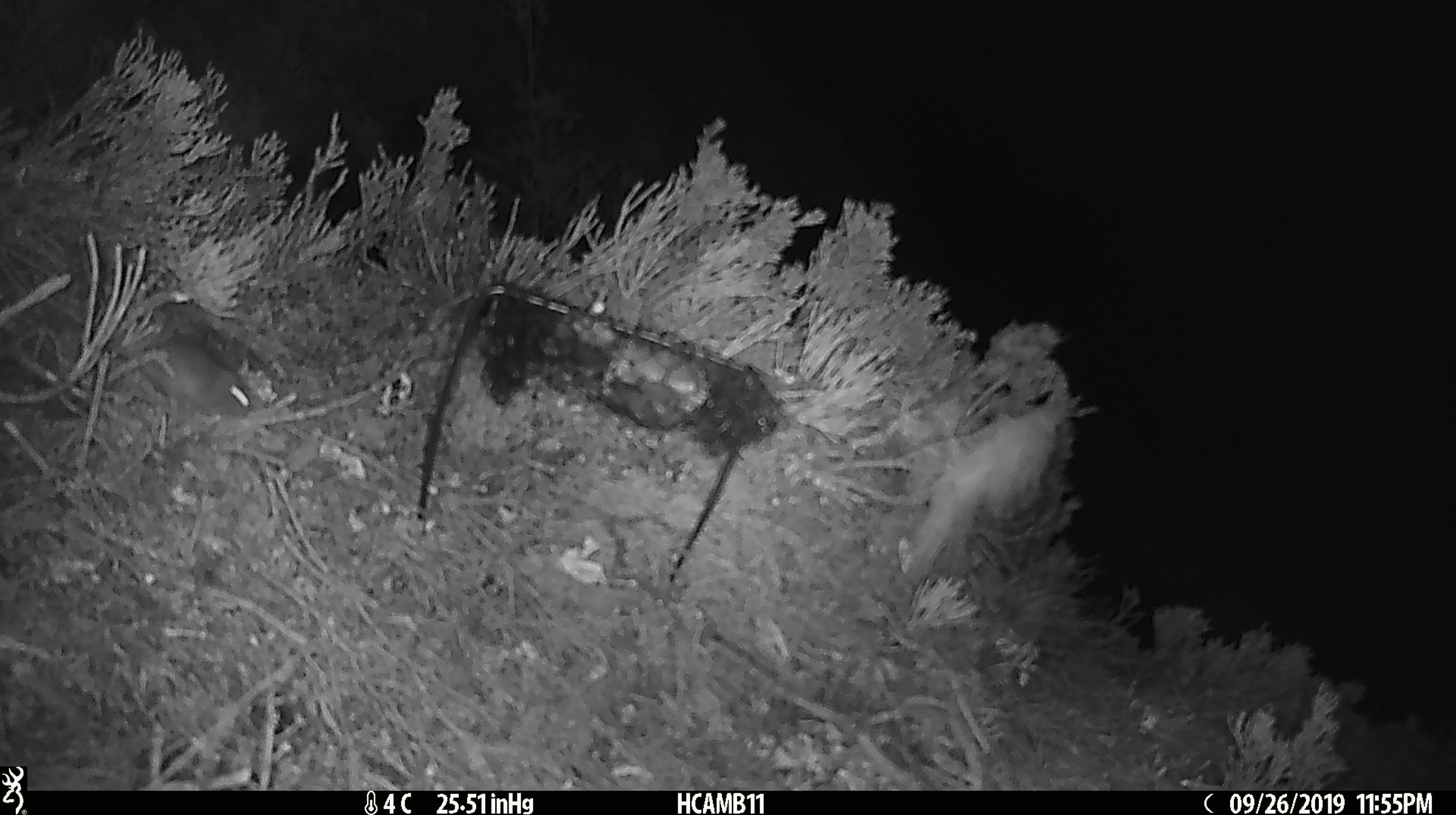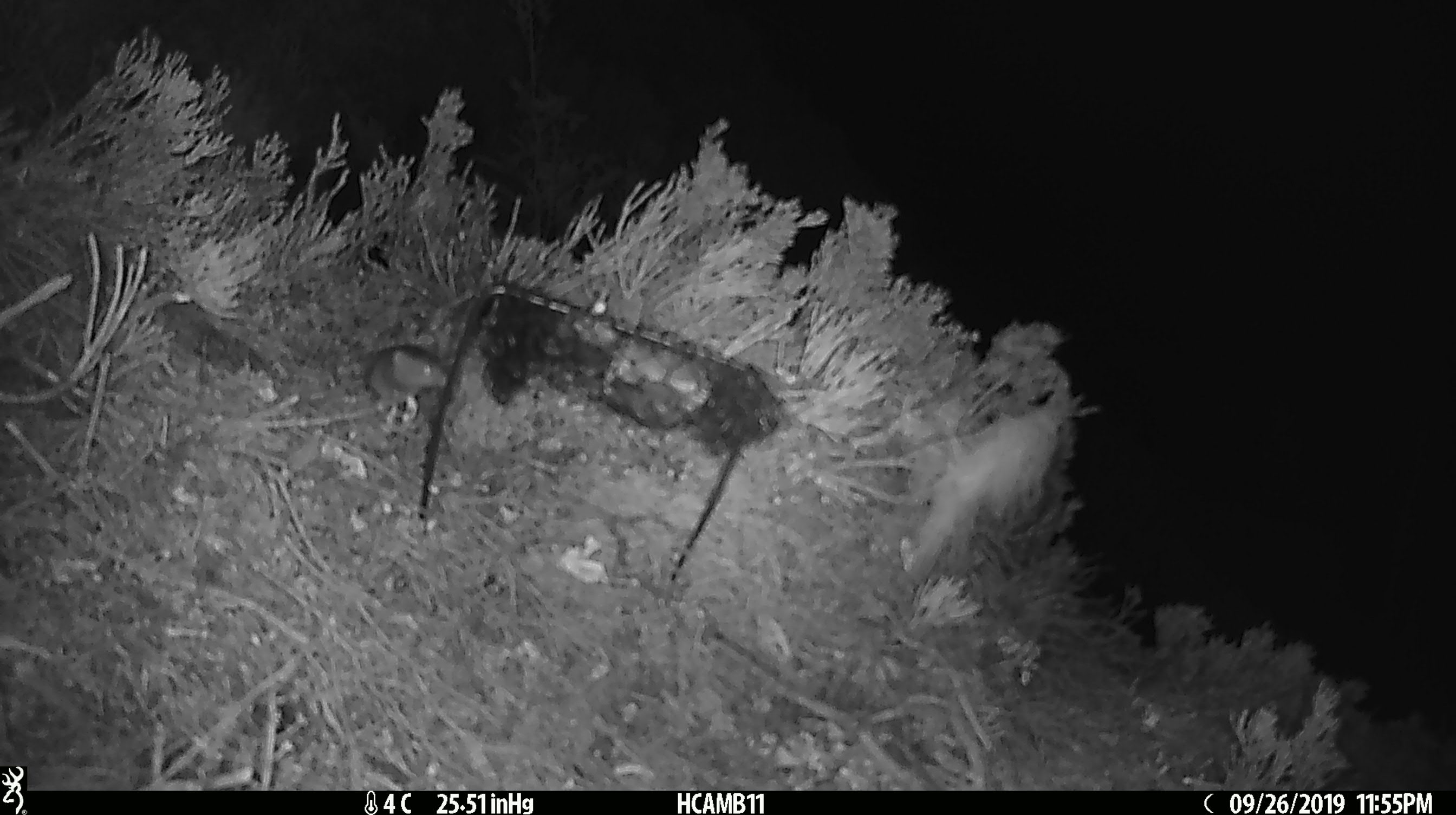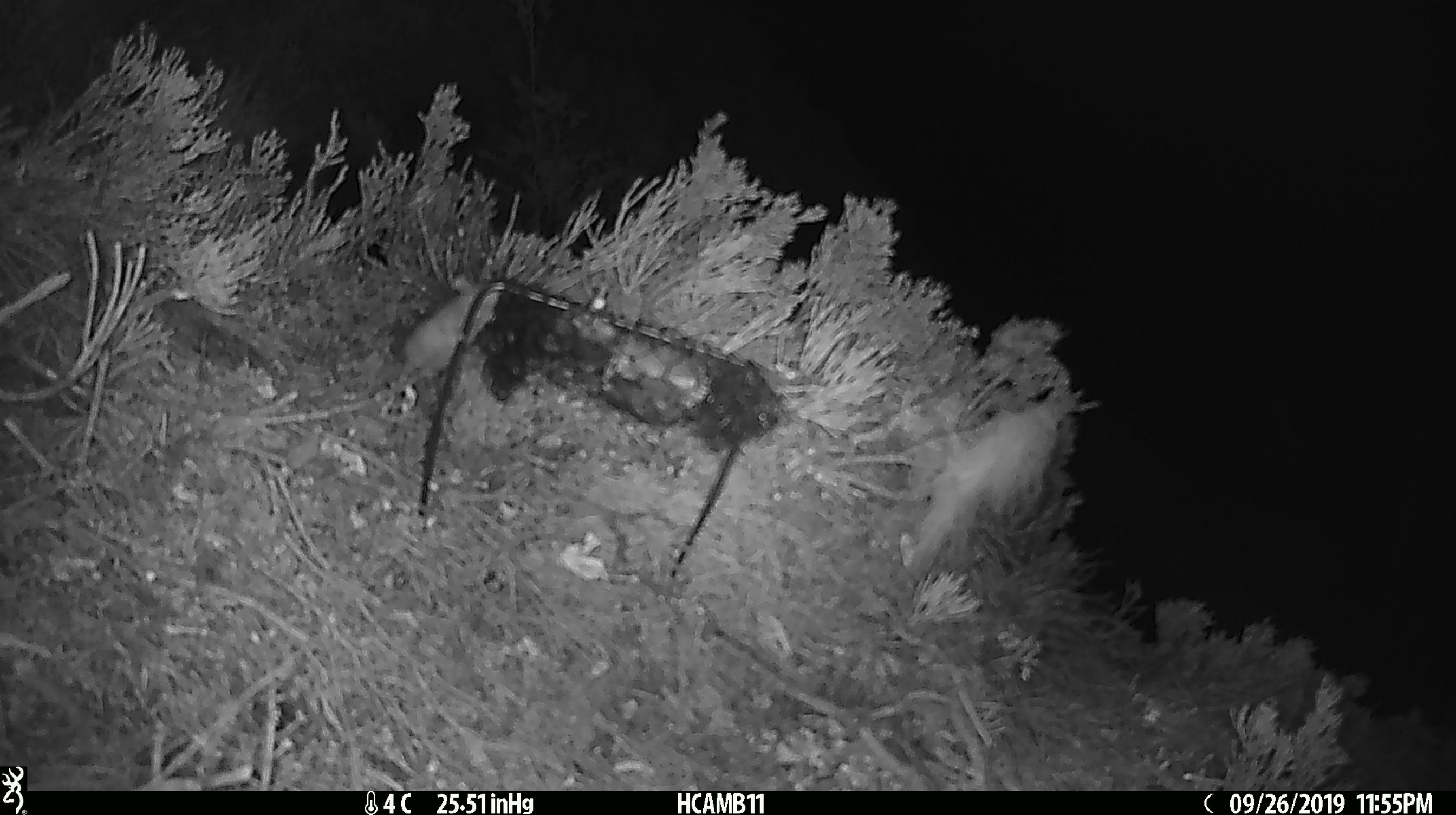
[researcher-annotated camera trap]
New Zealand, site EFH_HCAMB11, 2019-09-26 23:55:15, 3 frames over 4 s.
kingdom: Animalia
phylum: Chordata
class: Mammalia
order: Rodentia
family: Muridae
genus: Mus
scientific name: Mus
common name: mouse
Mouse (Mus).